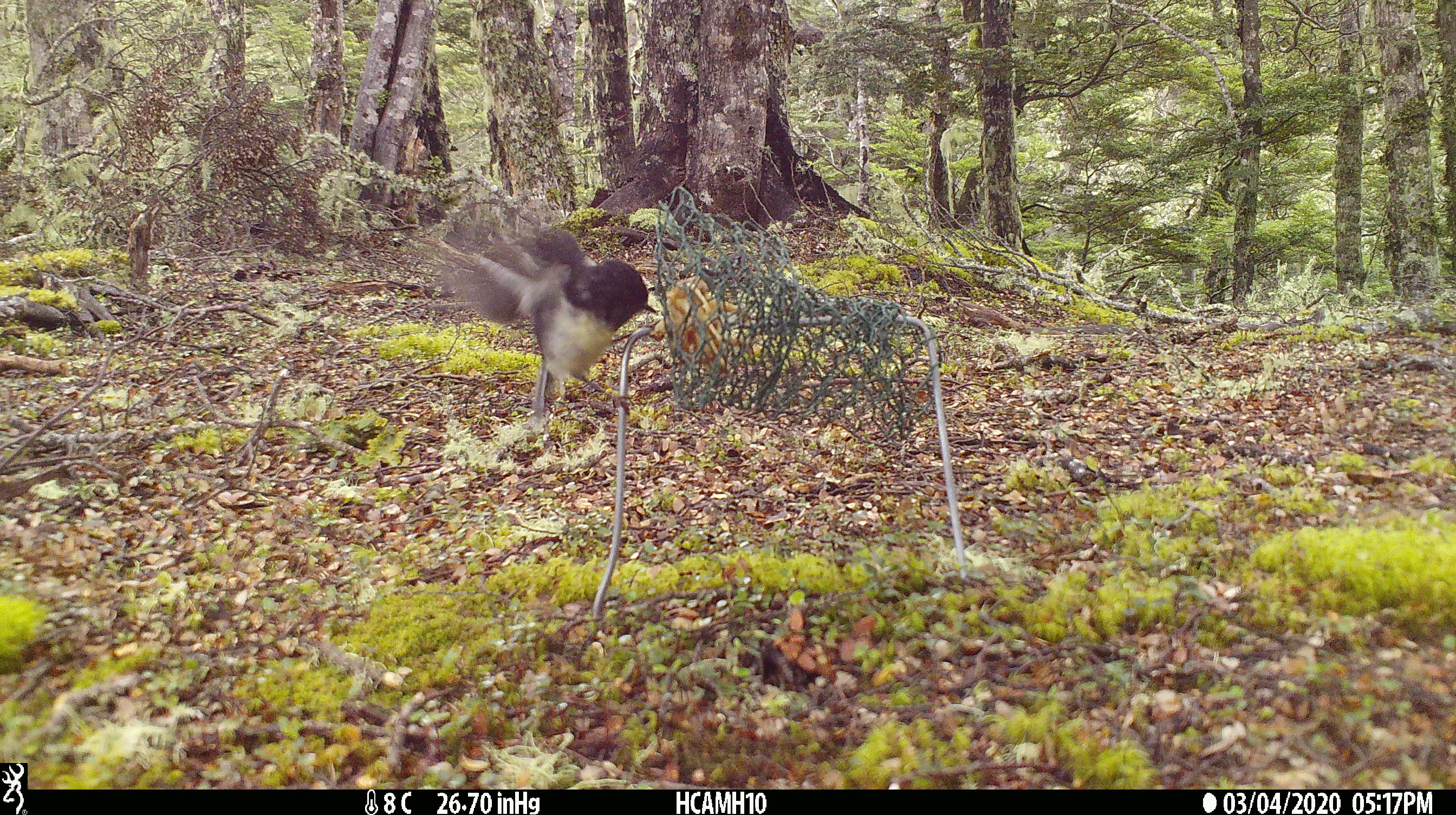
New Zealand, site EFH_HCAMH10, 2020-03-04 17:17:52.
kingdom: Animalia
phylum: Chordata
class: Aves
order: Passeriformes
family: Petroicidae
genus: Petroica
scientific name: Petroica macrocephala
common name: tomtit